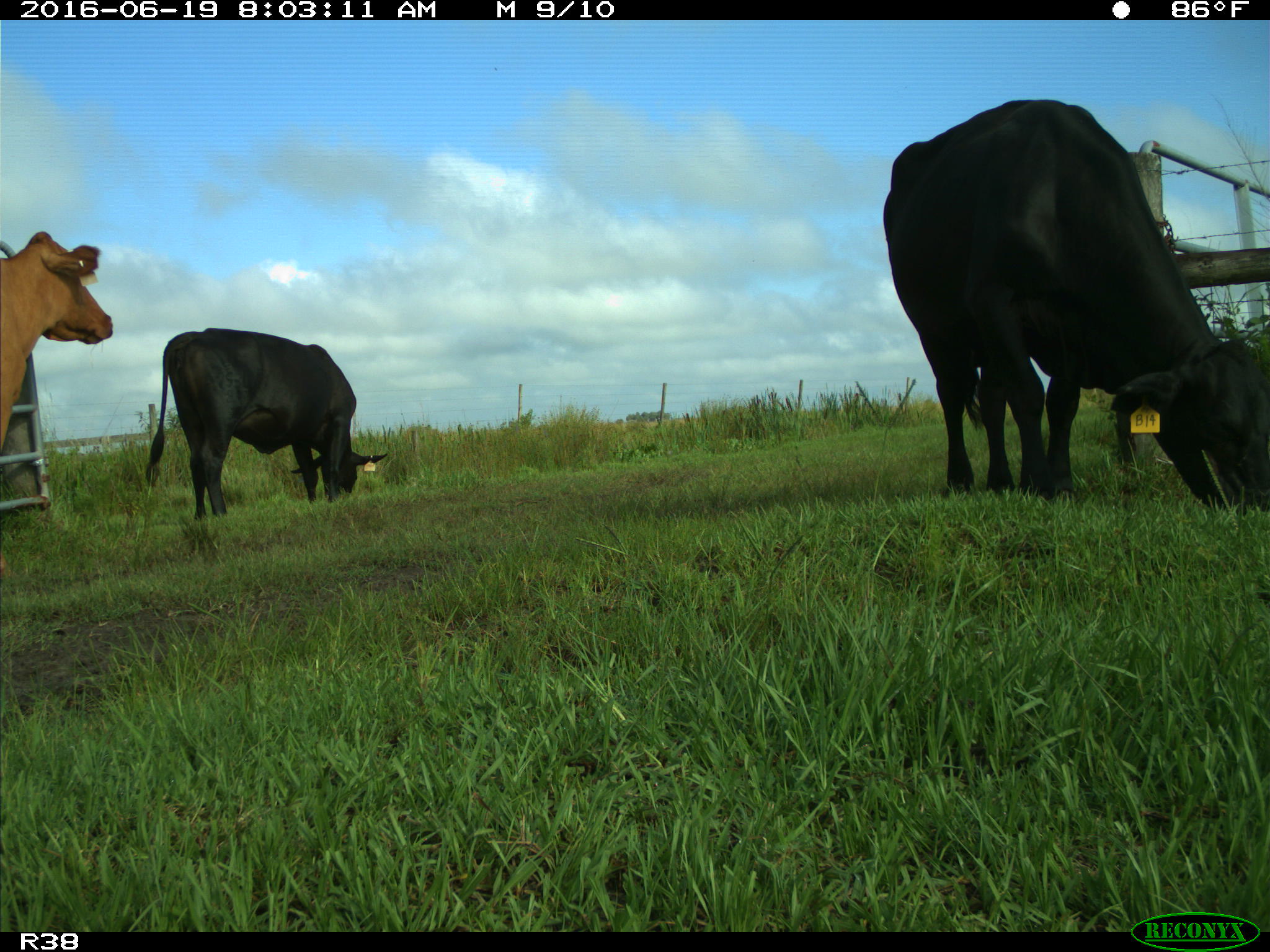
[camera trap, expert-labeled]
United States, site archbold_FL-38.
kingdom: Animalia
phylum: Chordata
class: Mammalia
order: Artiodactyla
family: Bovidae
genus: Bos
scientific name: Bos taurus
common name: domestic cow